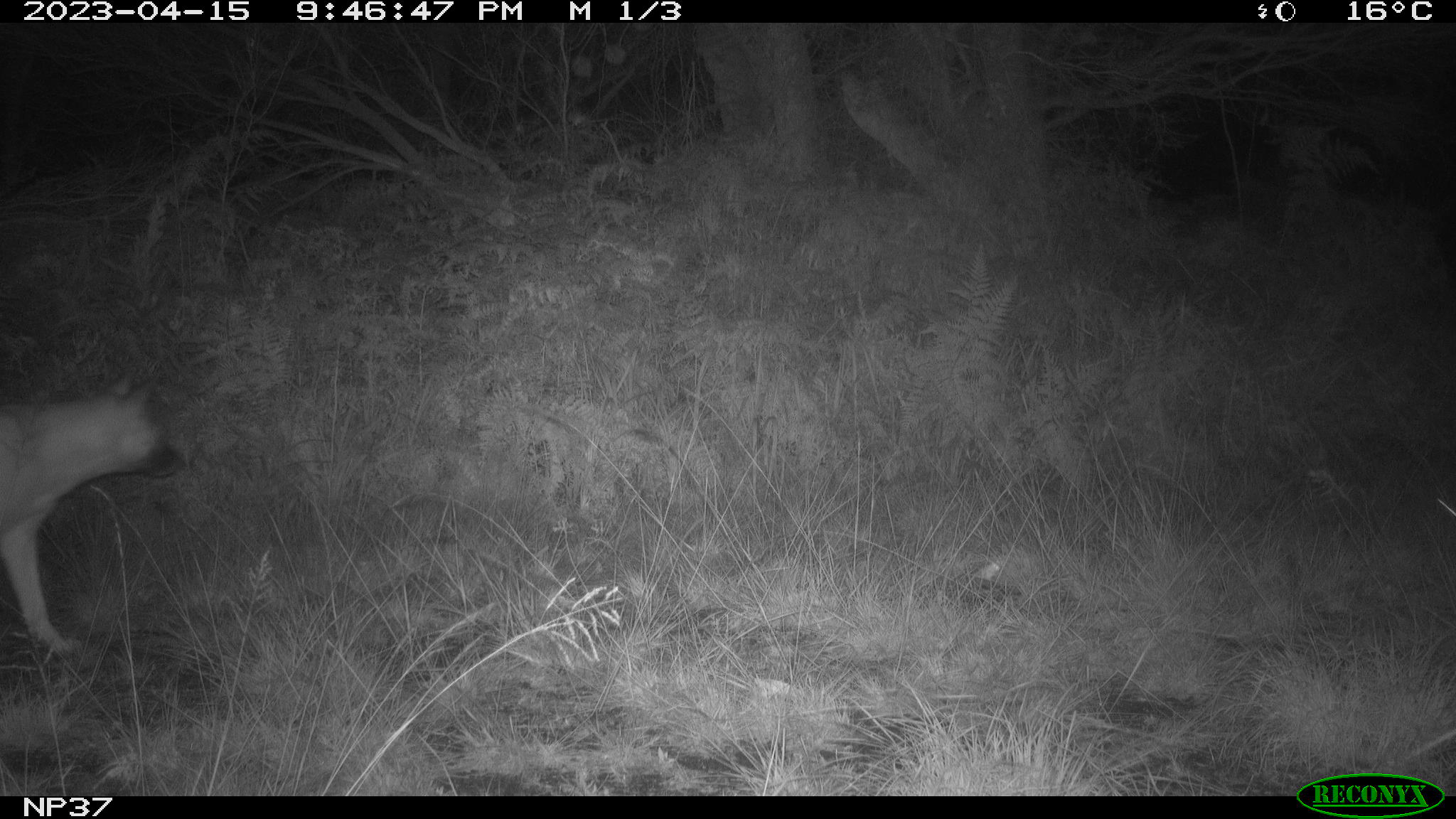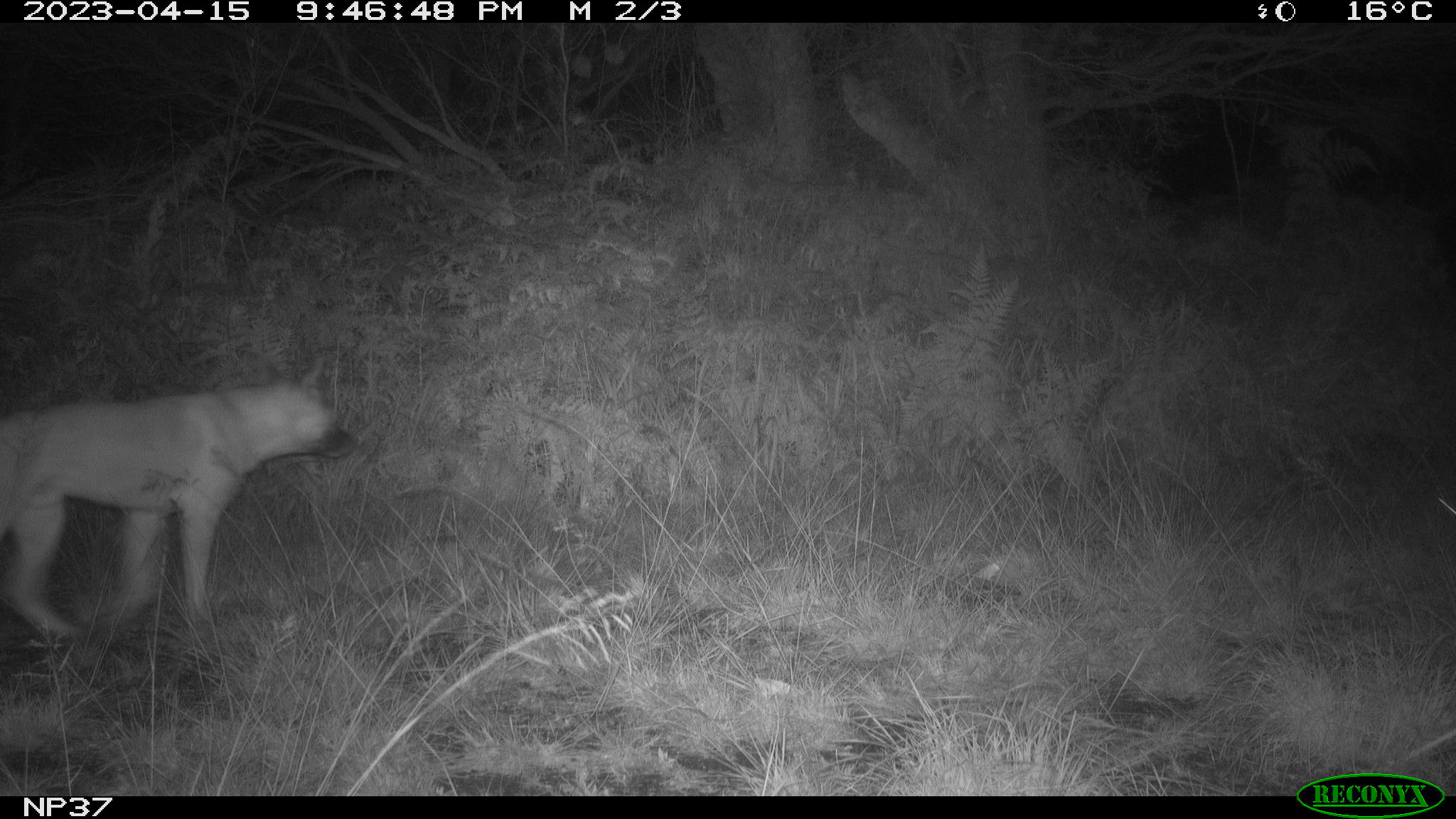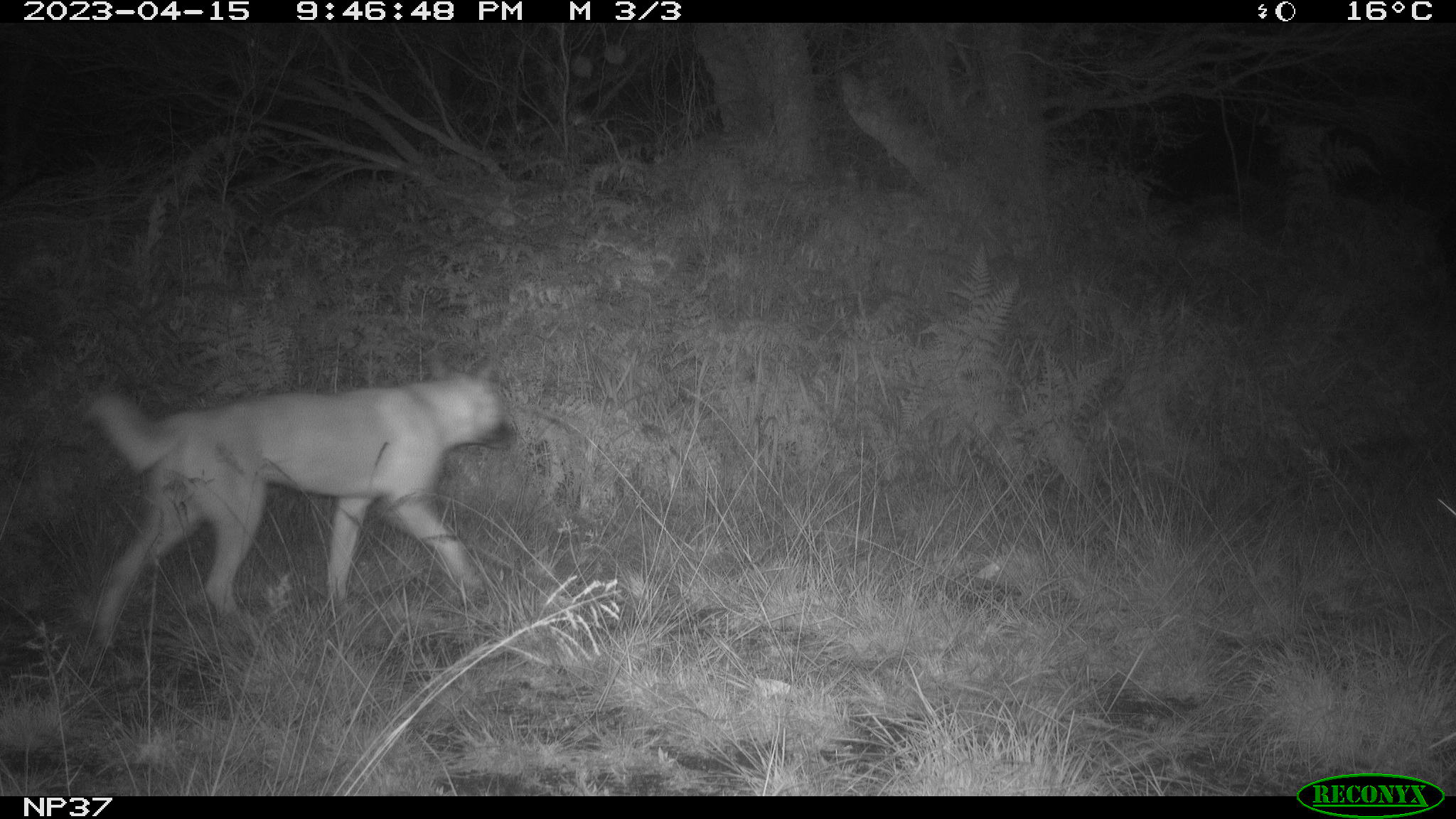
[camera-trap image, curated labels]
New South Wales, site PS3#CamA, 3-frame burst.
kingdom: Animalia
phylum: Chordata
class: Mammalia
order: Carnivora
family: Canidae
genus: Canis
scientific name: Canis familiaris dingo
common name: dingo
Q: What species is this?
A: Dingo (Canis familiaris dingo).